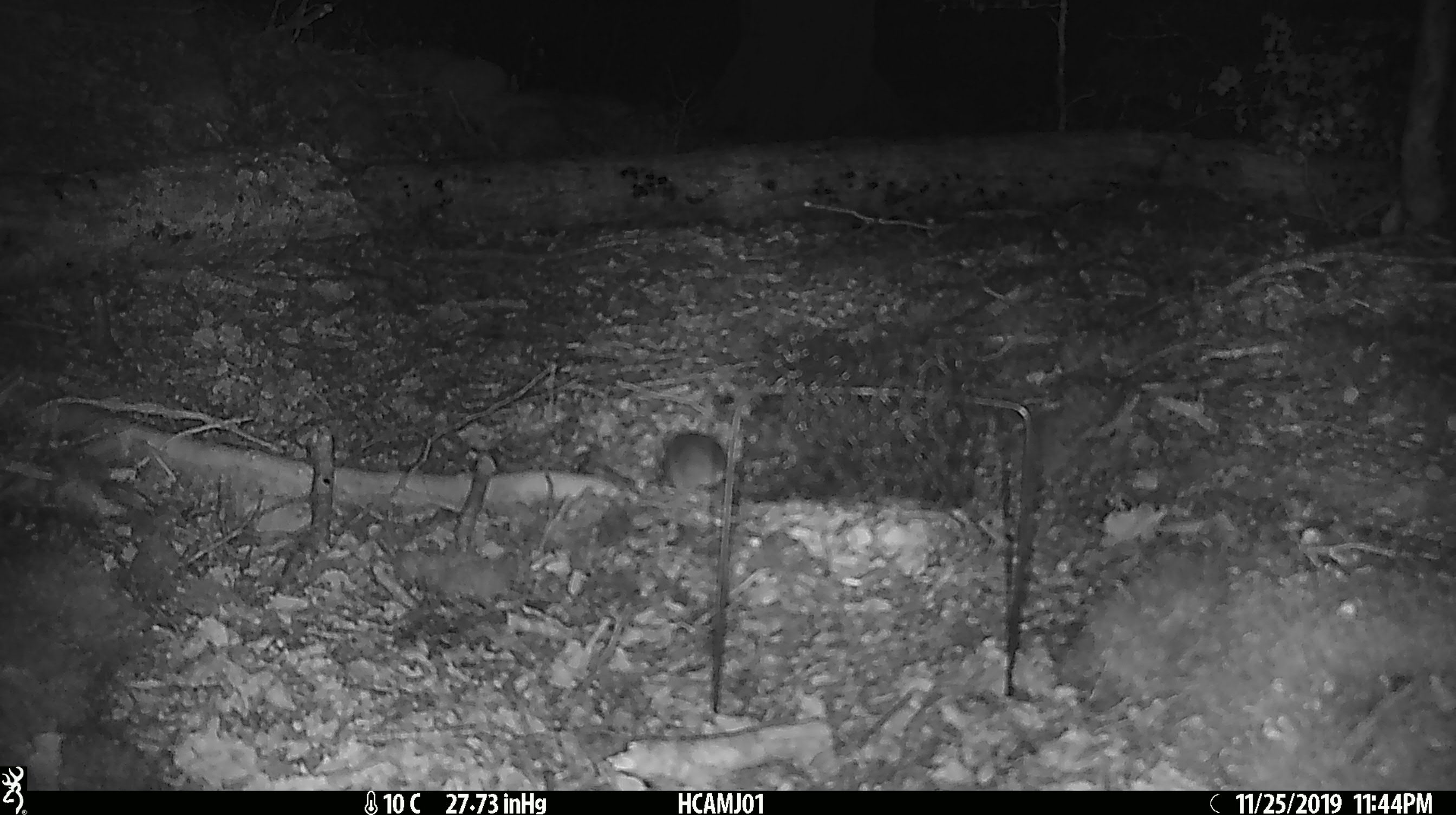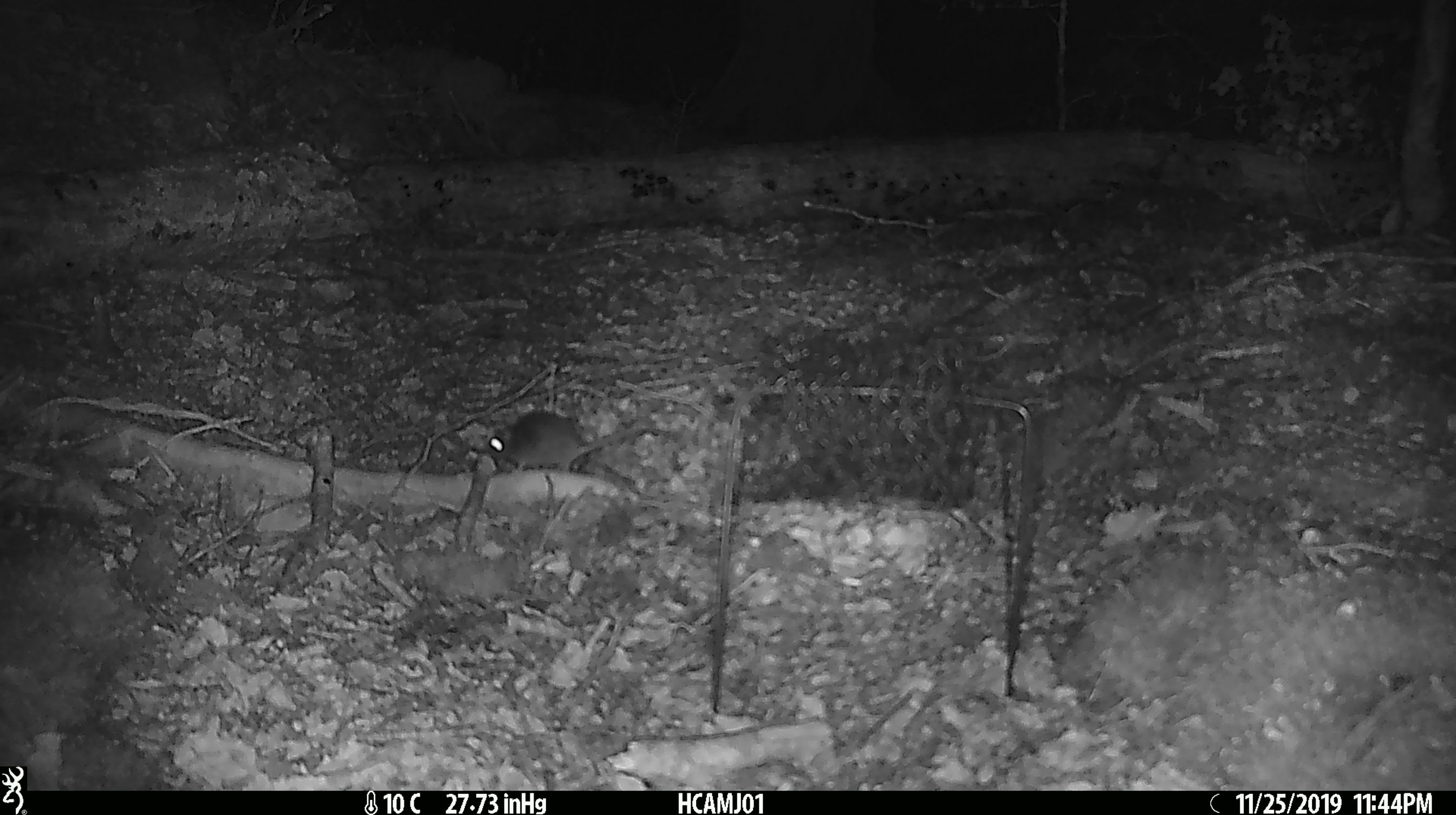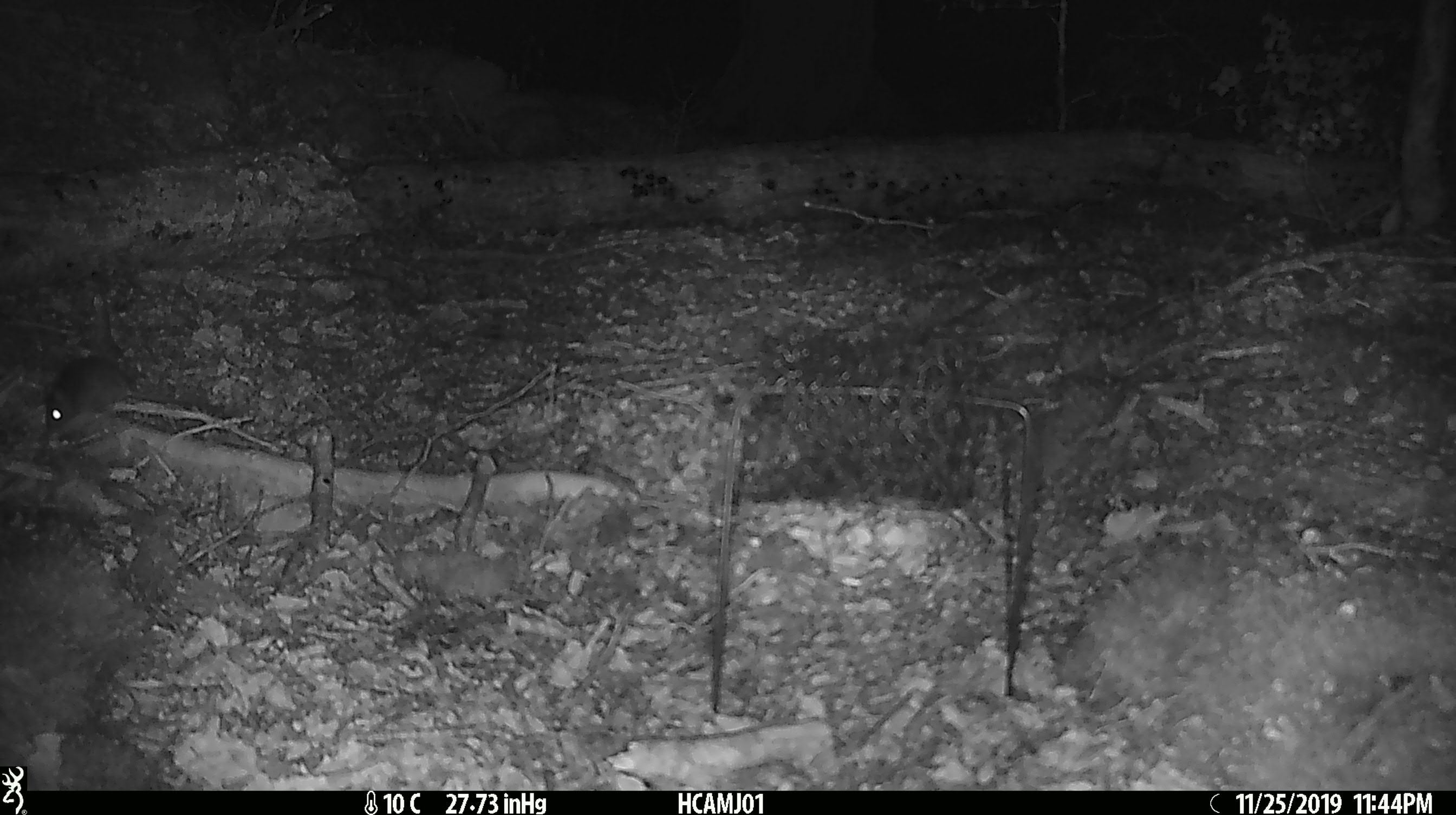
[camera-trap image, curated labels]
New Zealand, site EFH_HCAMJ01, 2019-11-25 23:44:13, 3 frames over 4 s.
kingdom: Animalia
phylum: Chordata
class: Mammalia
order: Rodentia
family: Muridae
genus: Mus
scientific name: Mus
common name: mouse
Mouse (Mus).